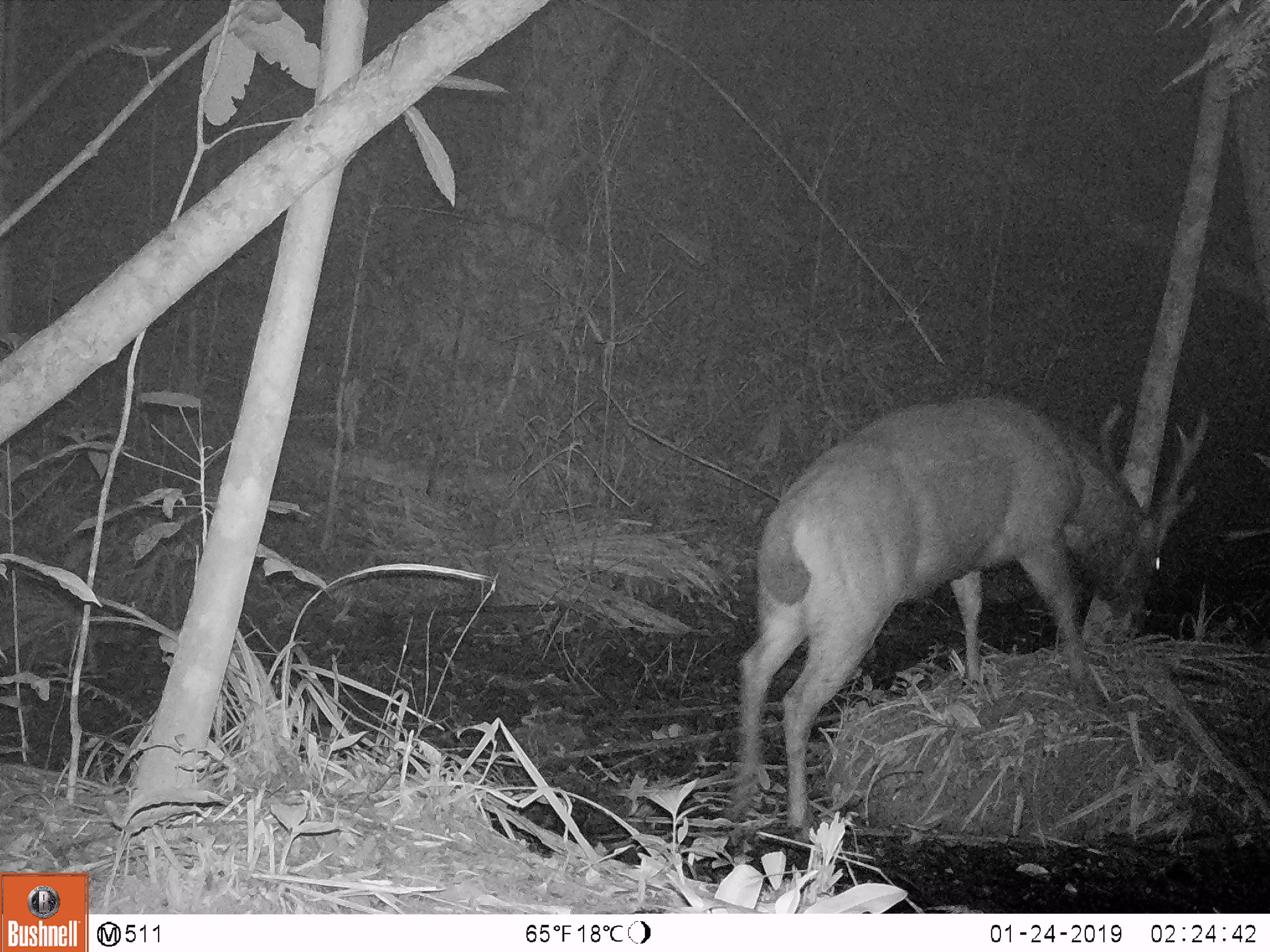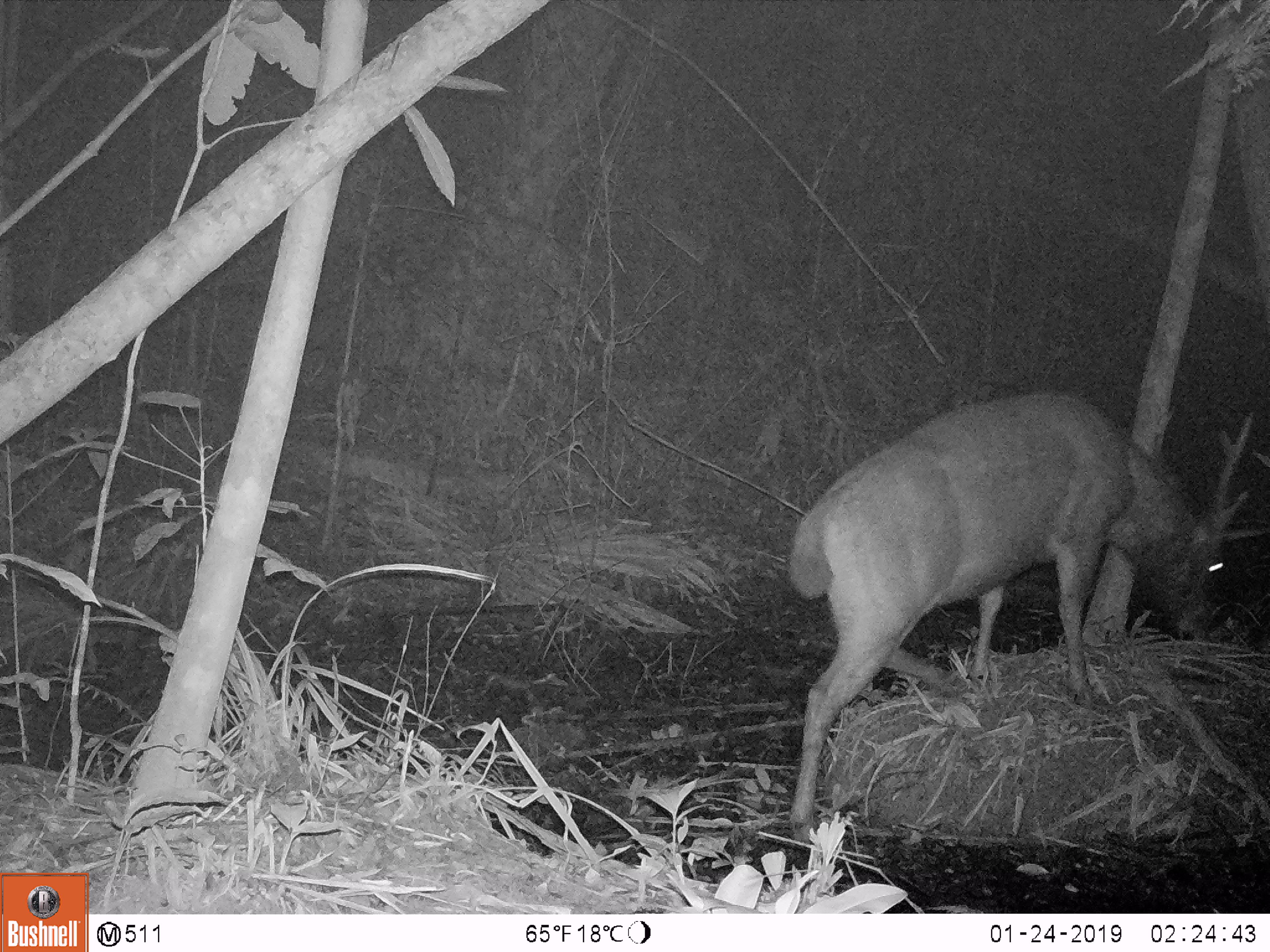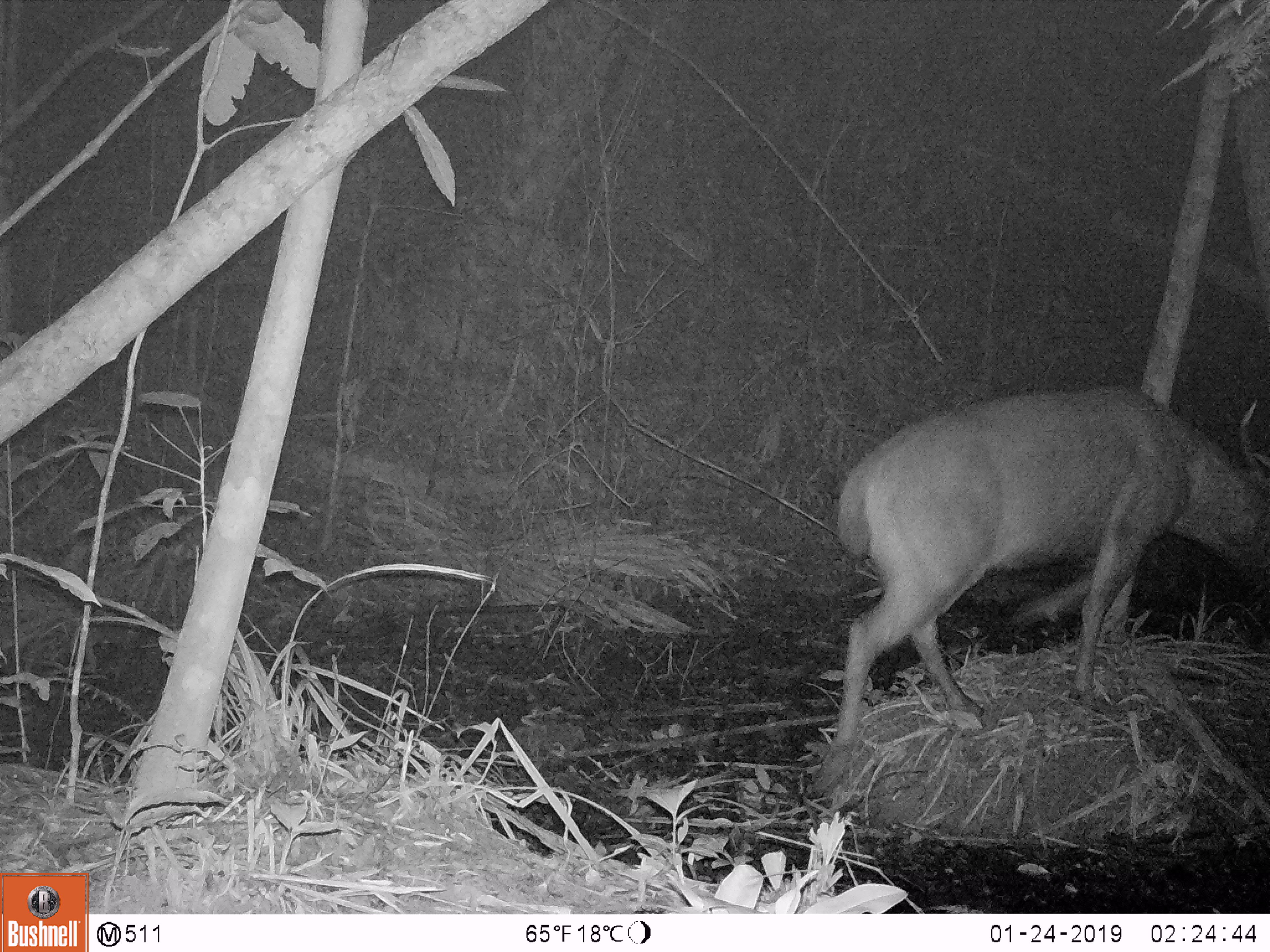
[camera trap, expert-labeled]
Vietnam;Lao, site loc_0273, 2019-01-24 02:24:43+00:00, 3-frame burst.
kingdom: Animalia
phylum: Chordata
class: Mammalia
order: Artiodactyla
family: Cervidae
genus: Rusa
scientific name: Rusa unicolor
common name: sambar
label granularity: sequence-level